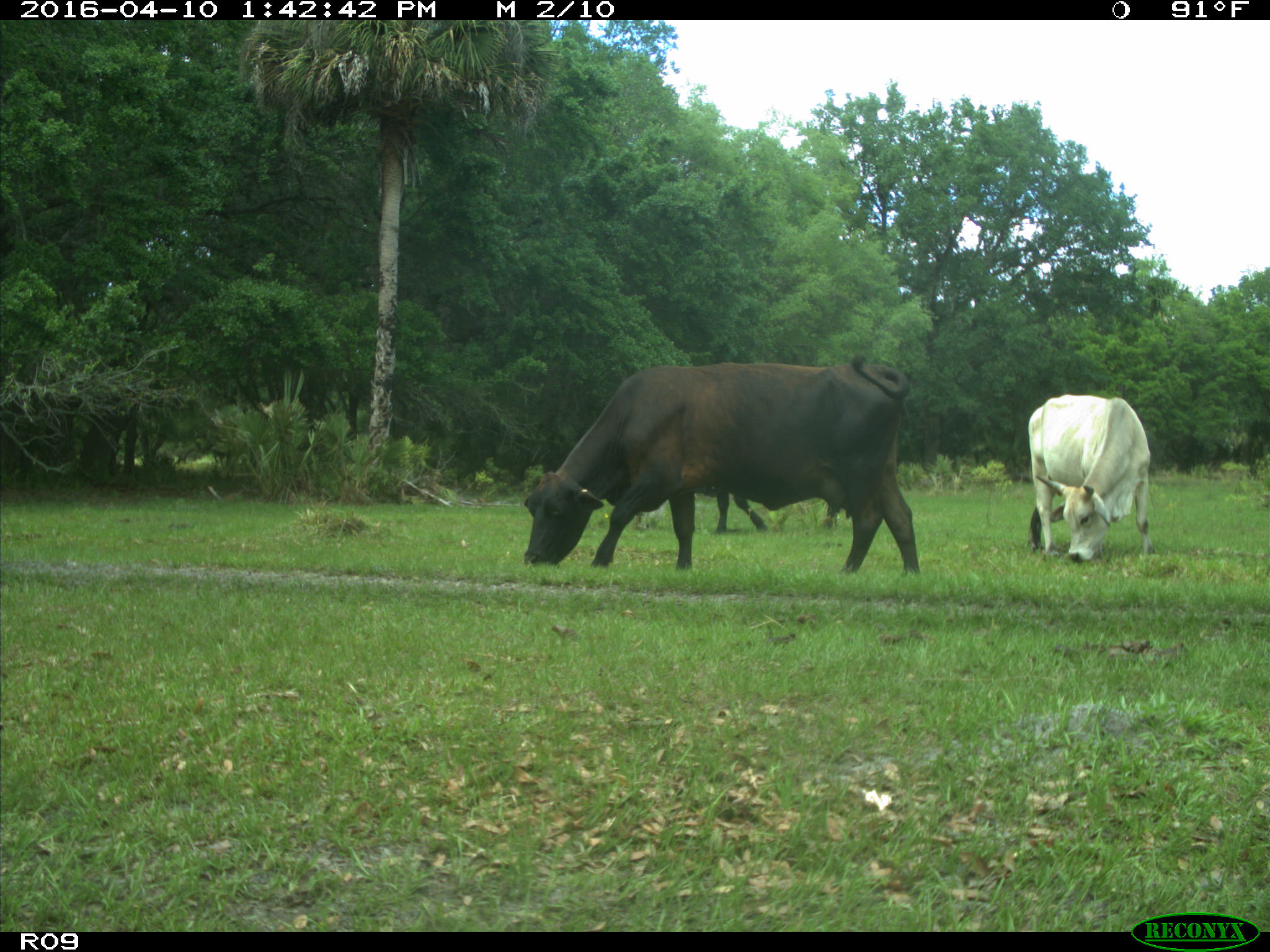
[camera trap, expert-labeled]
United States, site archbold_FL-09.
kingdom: Animalia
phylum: Chordata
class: Mammalia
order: Artiodactyla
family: Bovidae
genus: Bos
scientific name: Bos taurus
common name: domestic cow